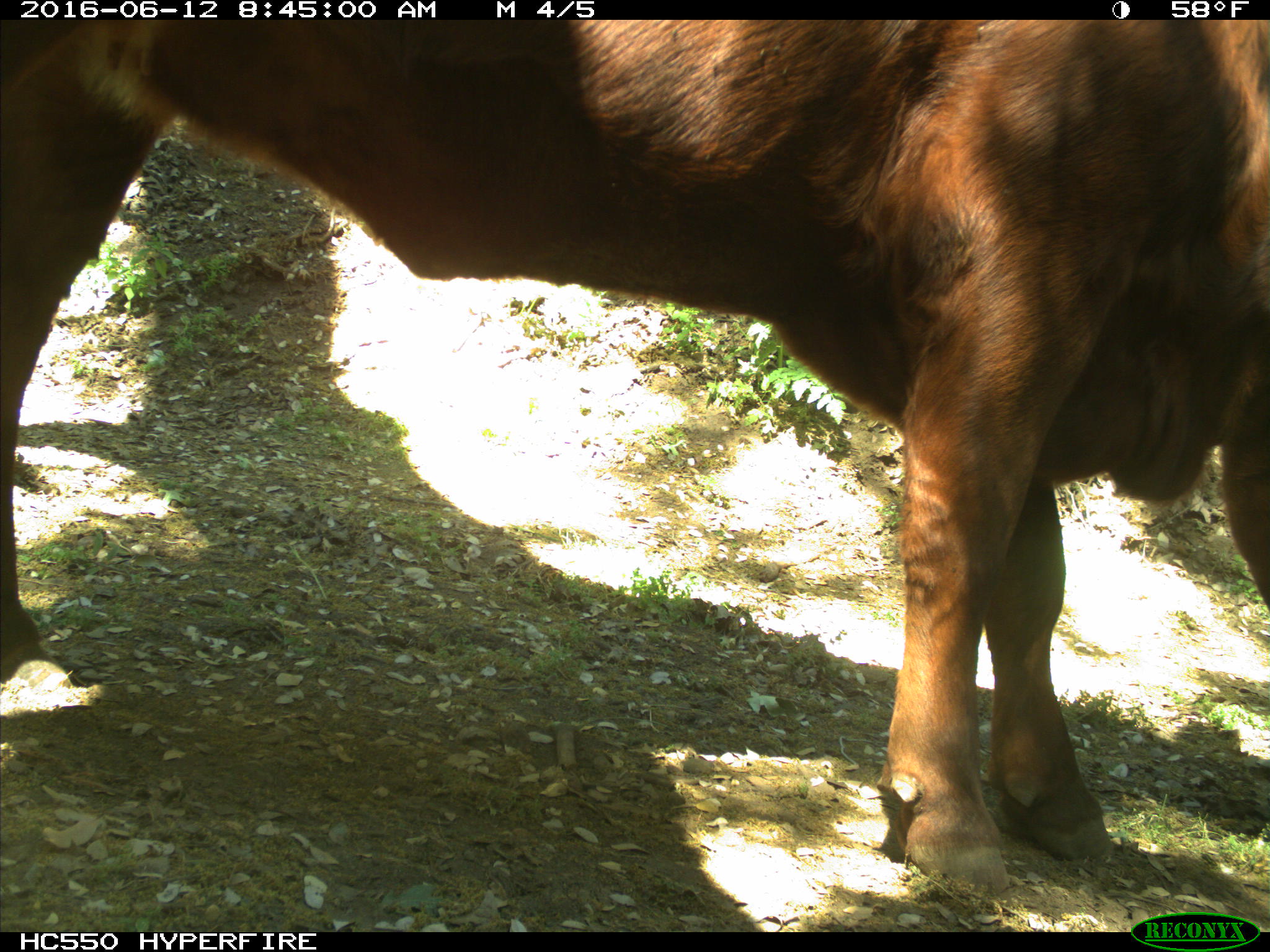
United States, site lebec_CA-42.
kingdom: Animalia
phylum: Chordata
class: Mammalia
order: Artiodactyla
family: Bovidae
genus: Bos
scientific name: Bos taurus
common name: domestic cow